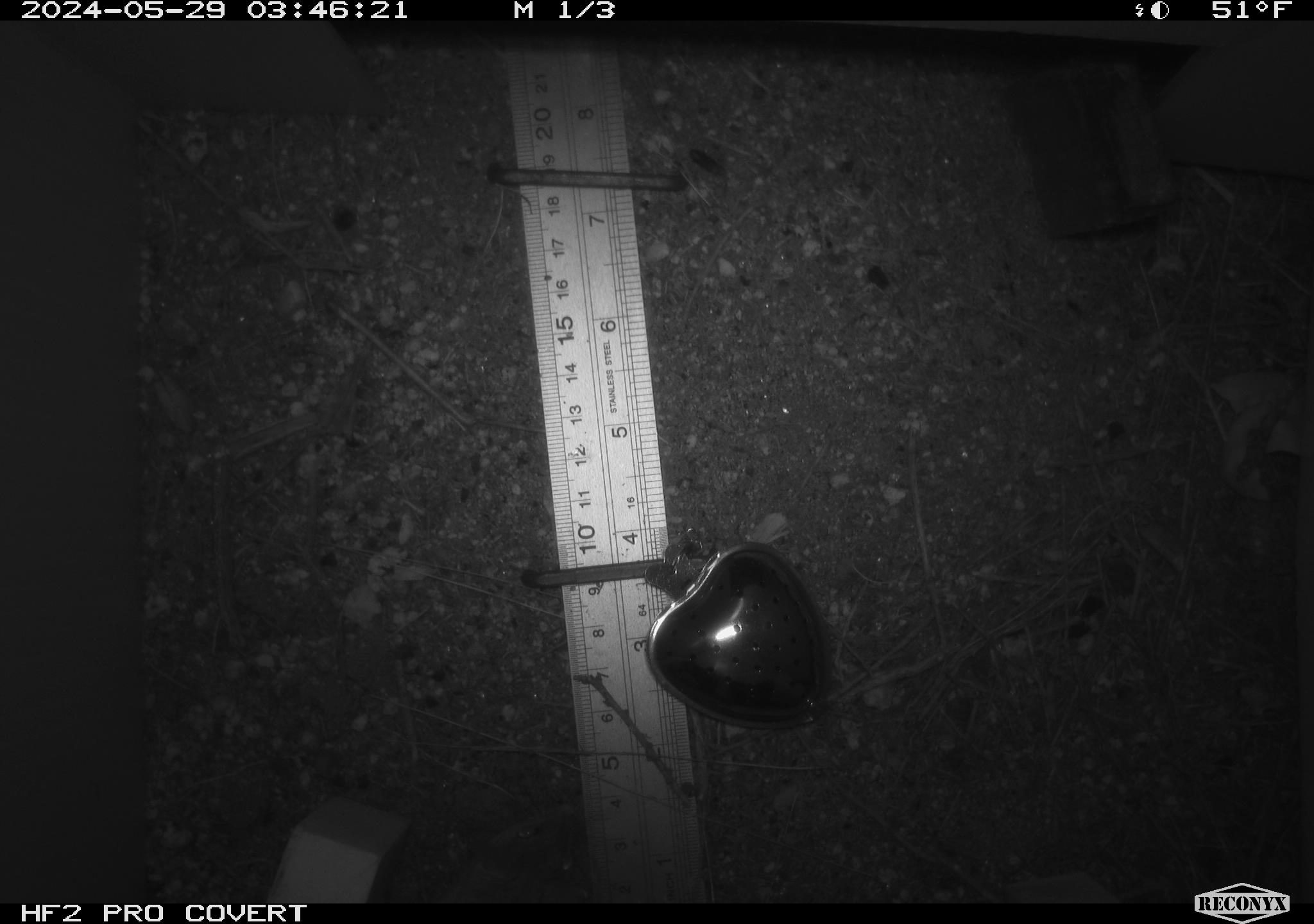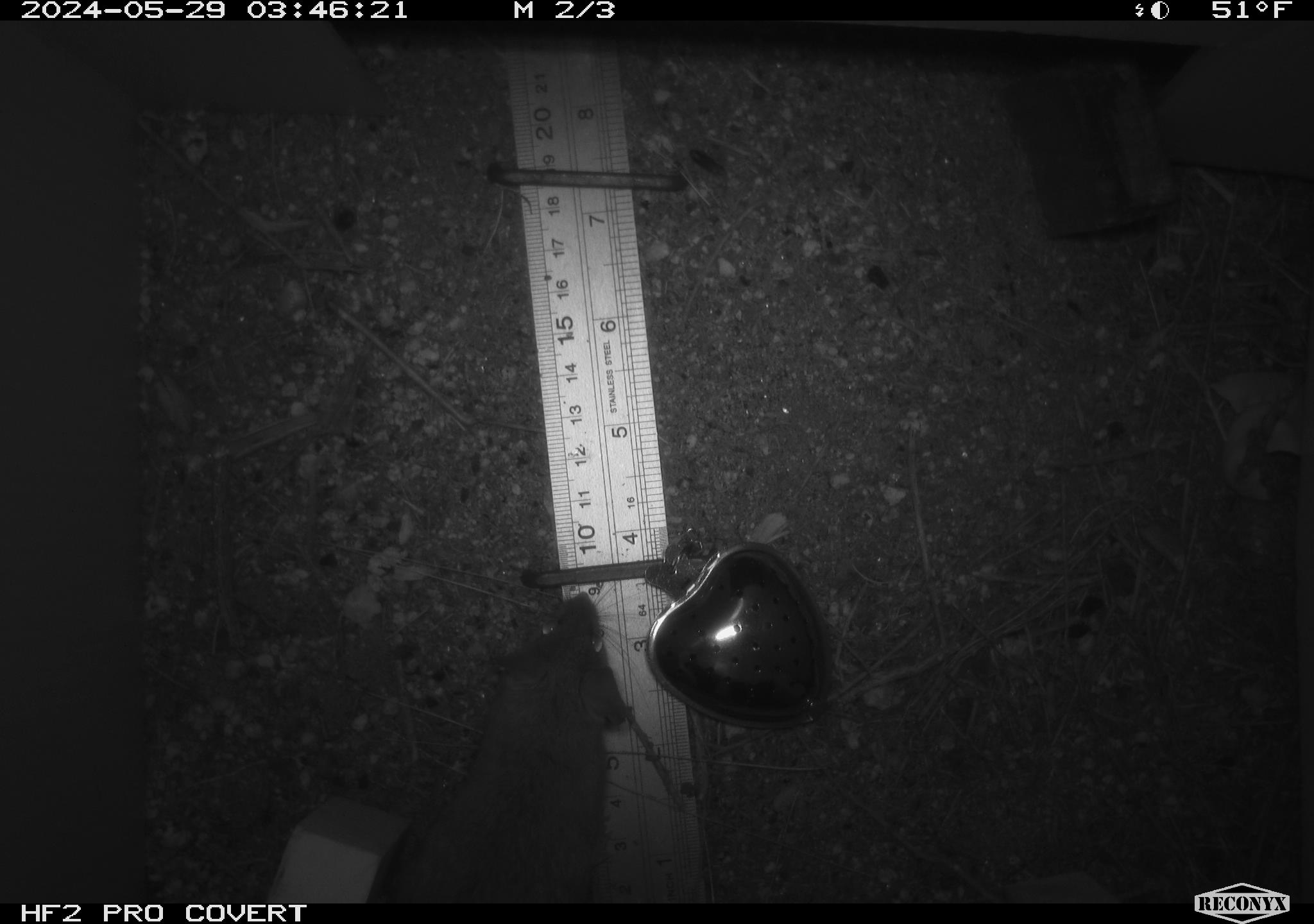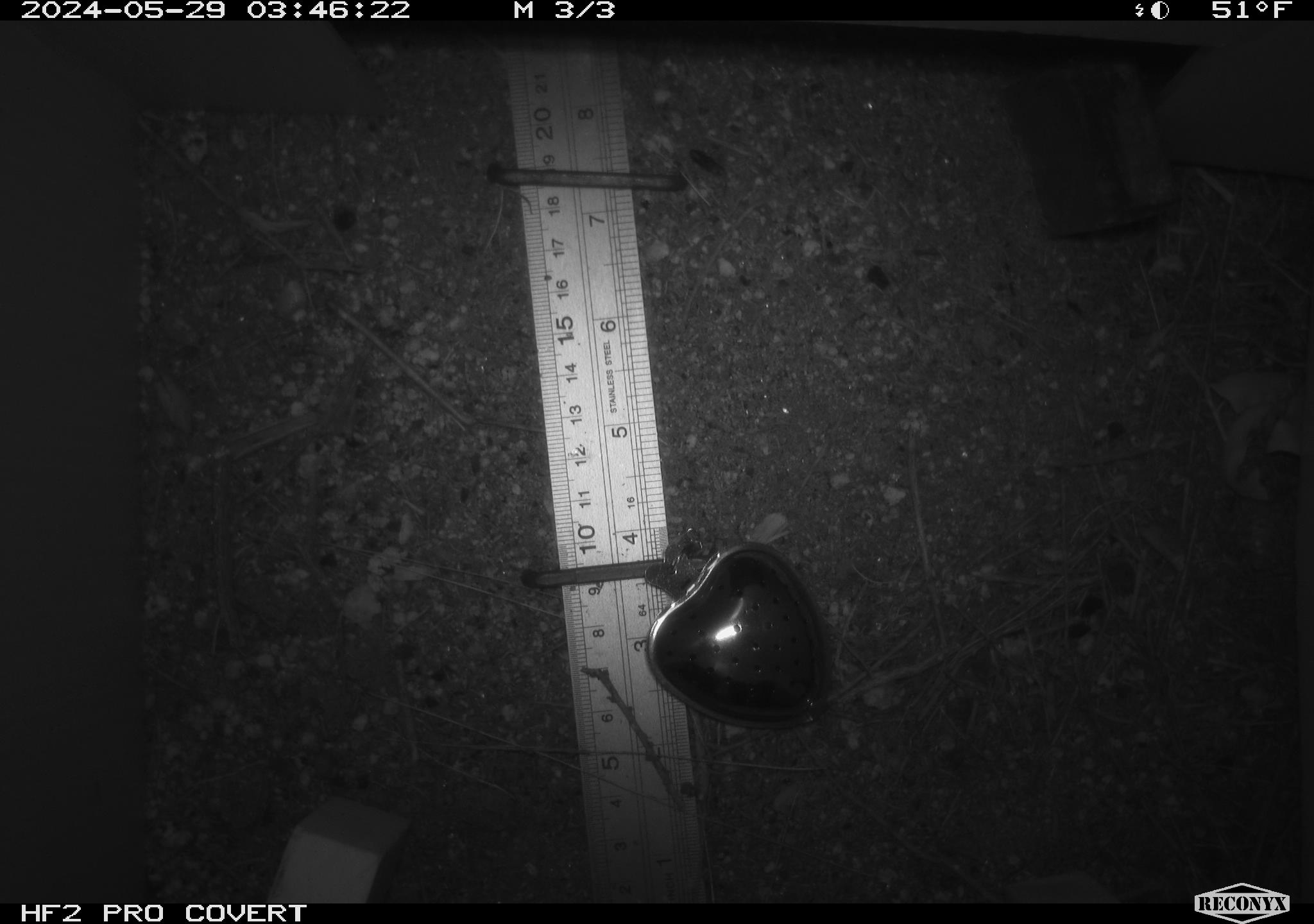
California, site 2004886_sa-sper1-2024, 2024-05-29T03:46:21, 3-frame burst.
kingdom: Animalia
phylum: Chordata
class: Mammalia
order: Rodentia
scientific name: Rodentia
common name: mouse species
Mouse species (Rodentia).